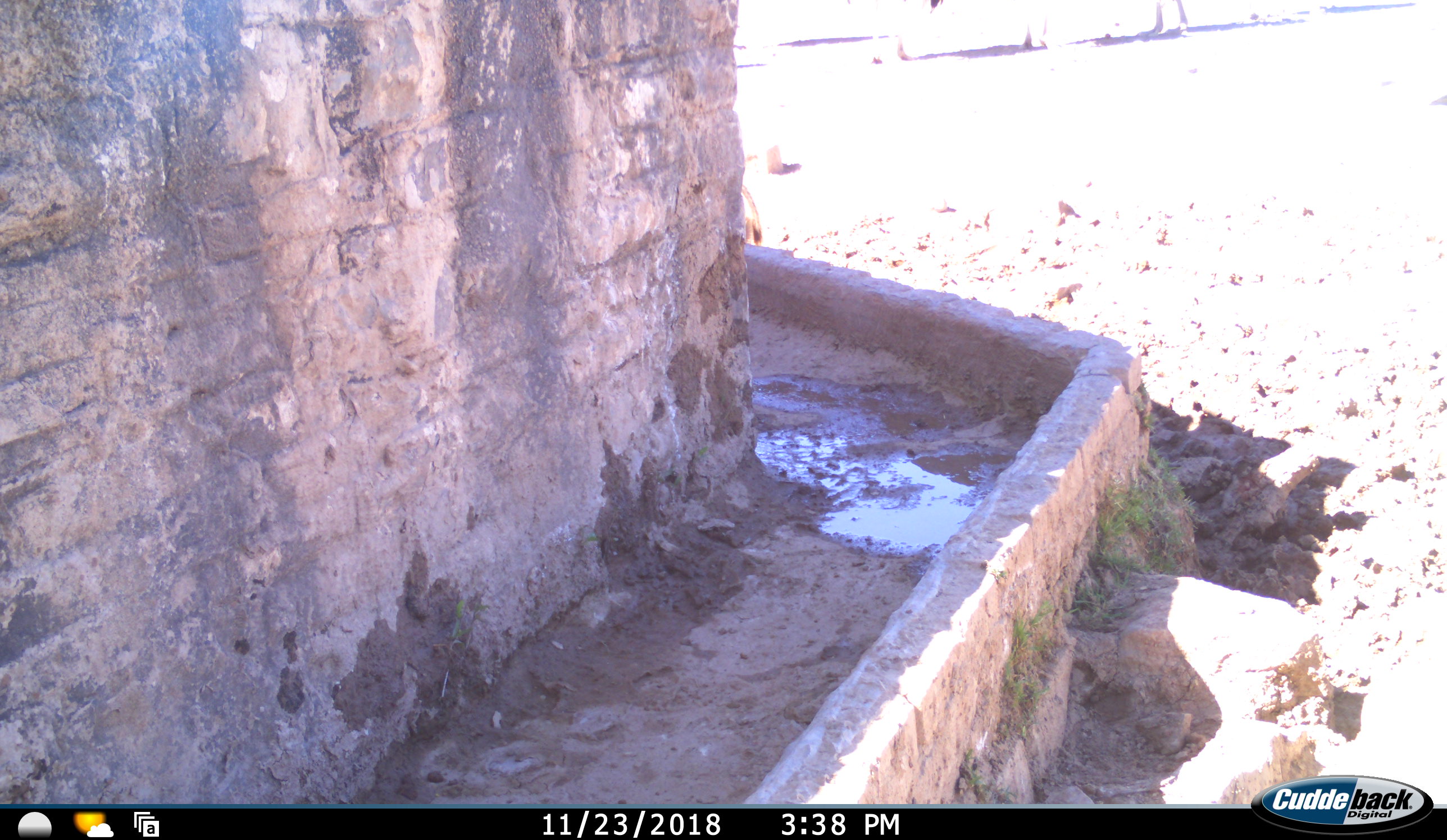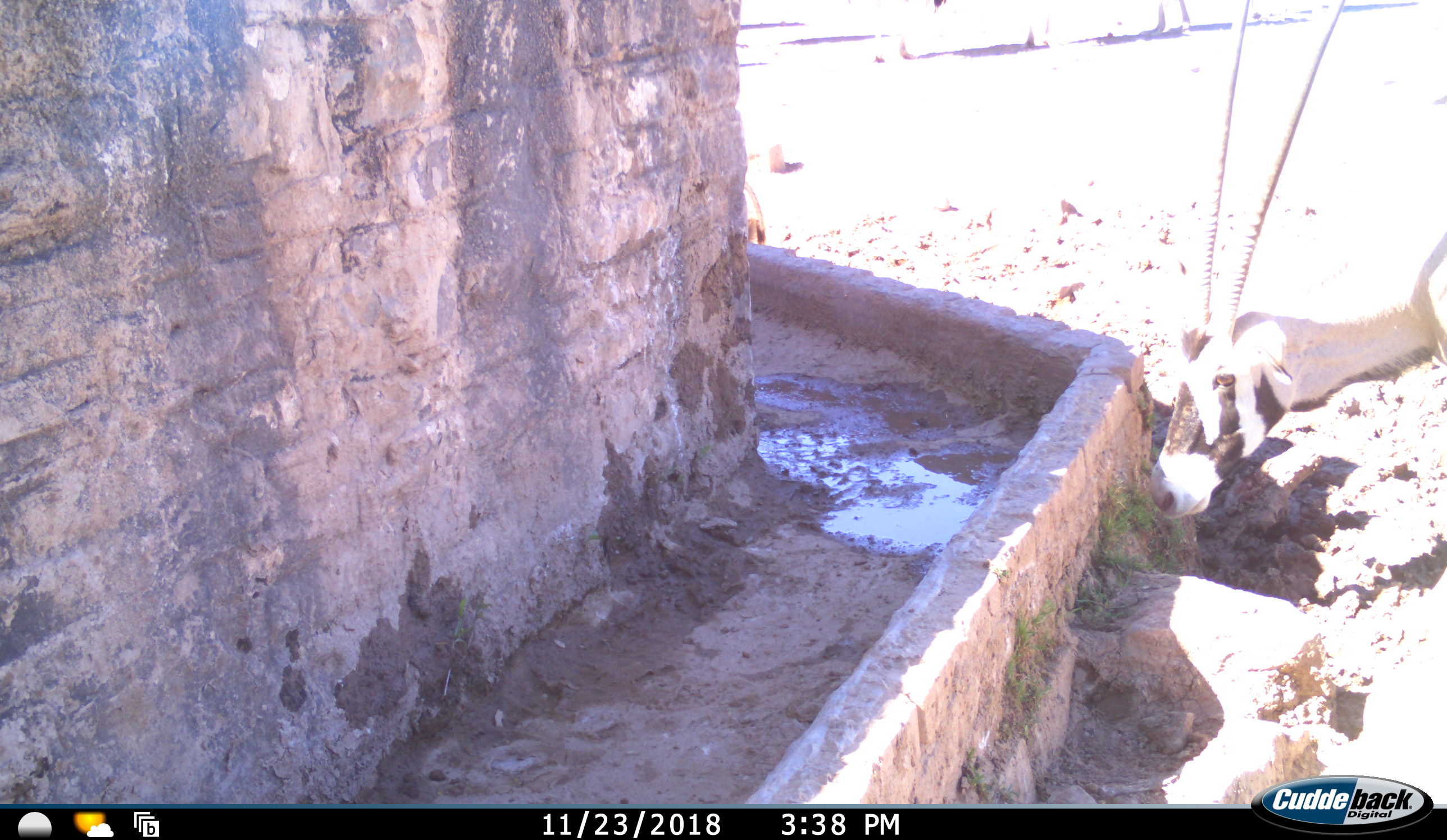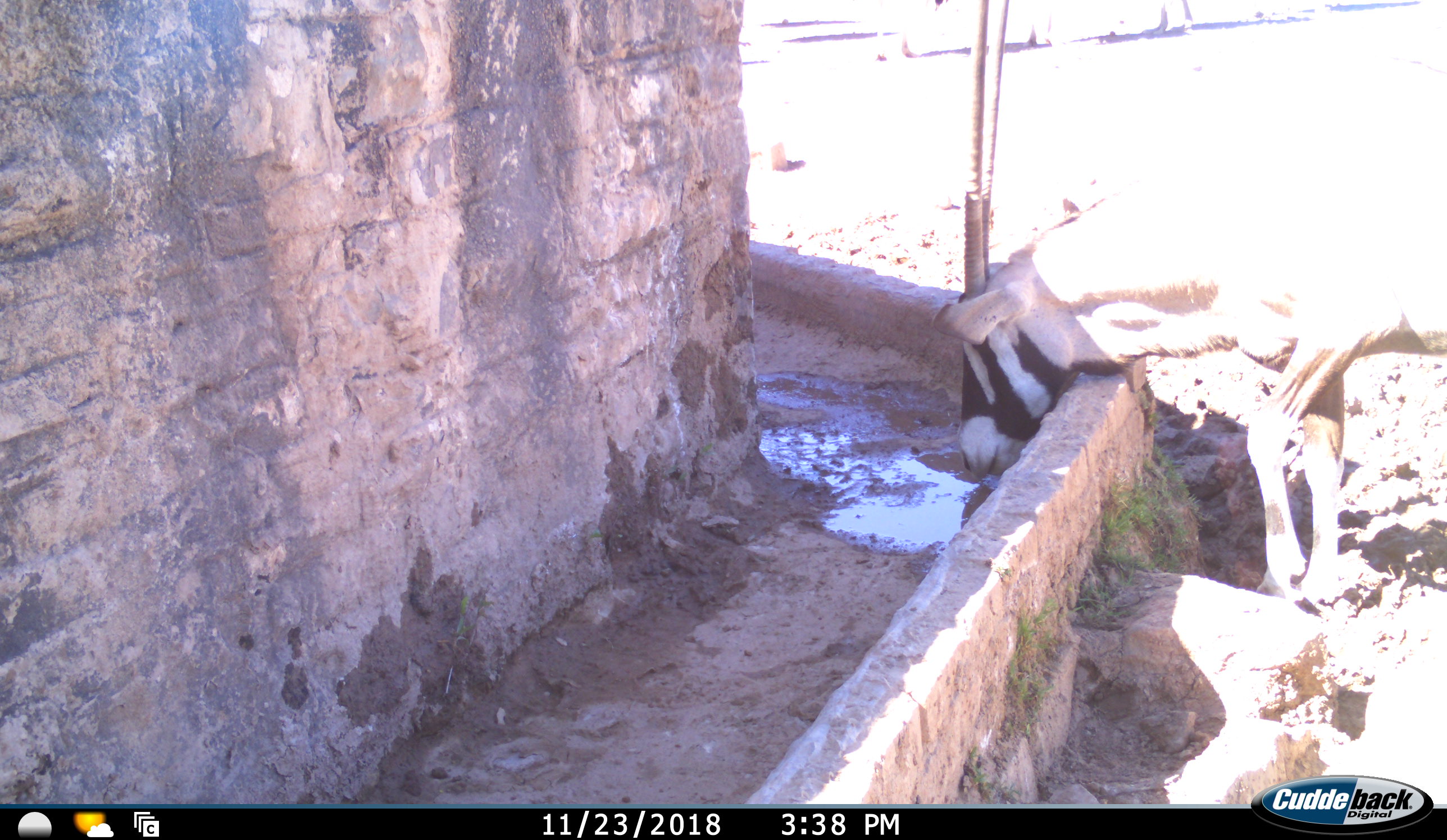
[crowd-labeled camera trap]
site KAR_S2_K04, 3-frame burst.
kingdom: Animalia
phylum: Chordata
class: Mammalia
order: Artiodactyla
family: Bovidae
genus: Oryx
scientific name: Oryx gazella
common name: gemsbok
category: oryx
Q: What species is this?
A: Oryx (gemsbok) (Oryx gazella).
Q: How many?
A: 1.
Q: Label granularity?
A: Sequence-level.